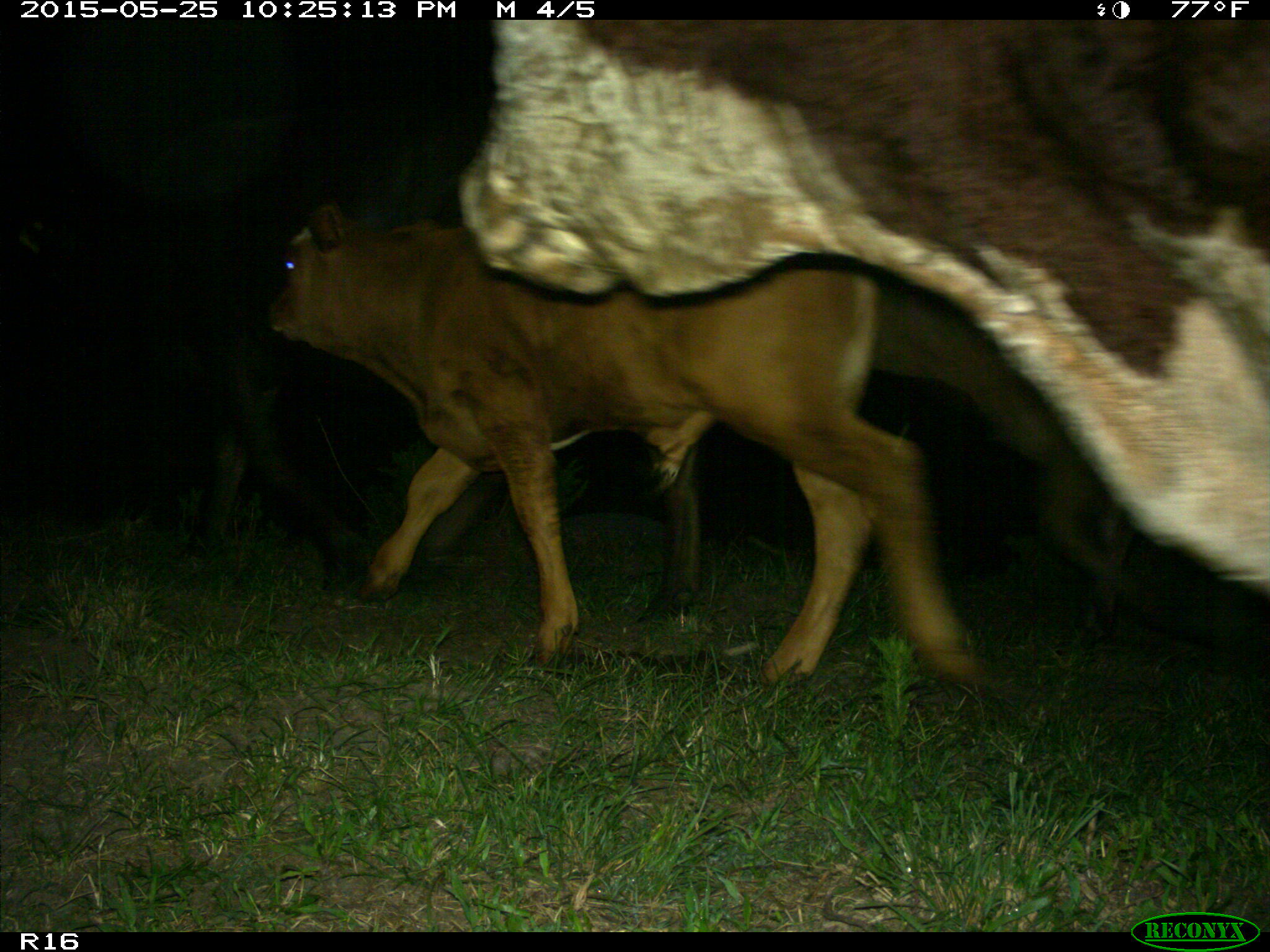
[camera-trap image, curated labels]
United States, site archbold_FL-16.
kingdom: Animalia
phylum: Chordata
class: Mammalia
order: Artiodactyla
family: Bovidae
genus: Bos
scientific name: Bos taurus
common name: domestic cow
Bos taurus (domestic cow).